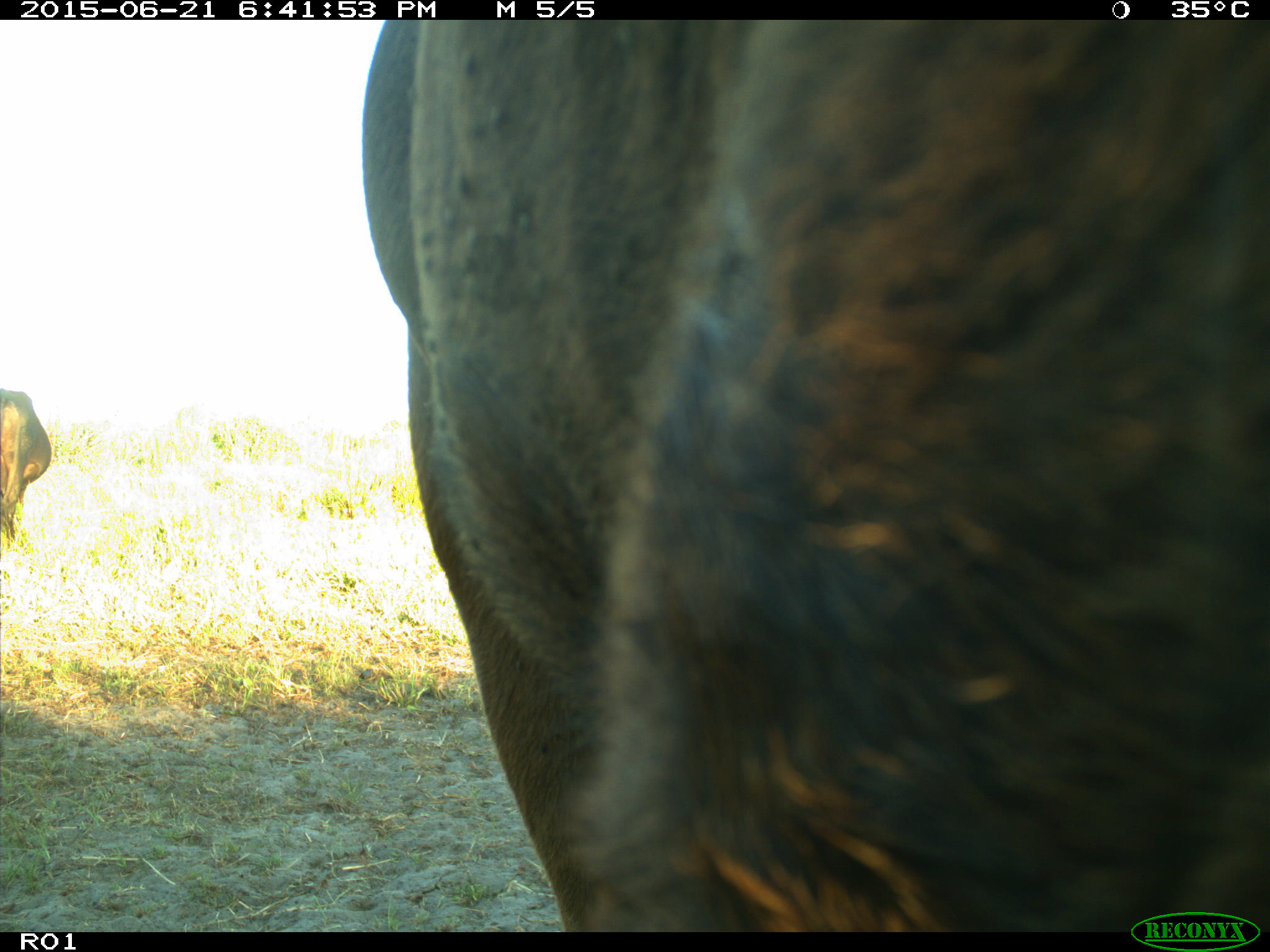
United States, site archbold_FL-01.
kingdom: Animalia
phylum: Chordata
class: Mammalia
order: Artiodactyla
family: Bovidae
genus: Bos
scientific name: Bos taurus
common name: domestic cow